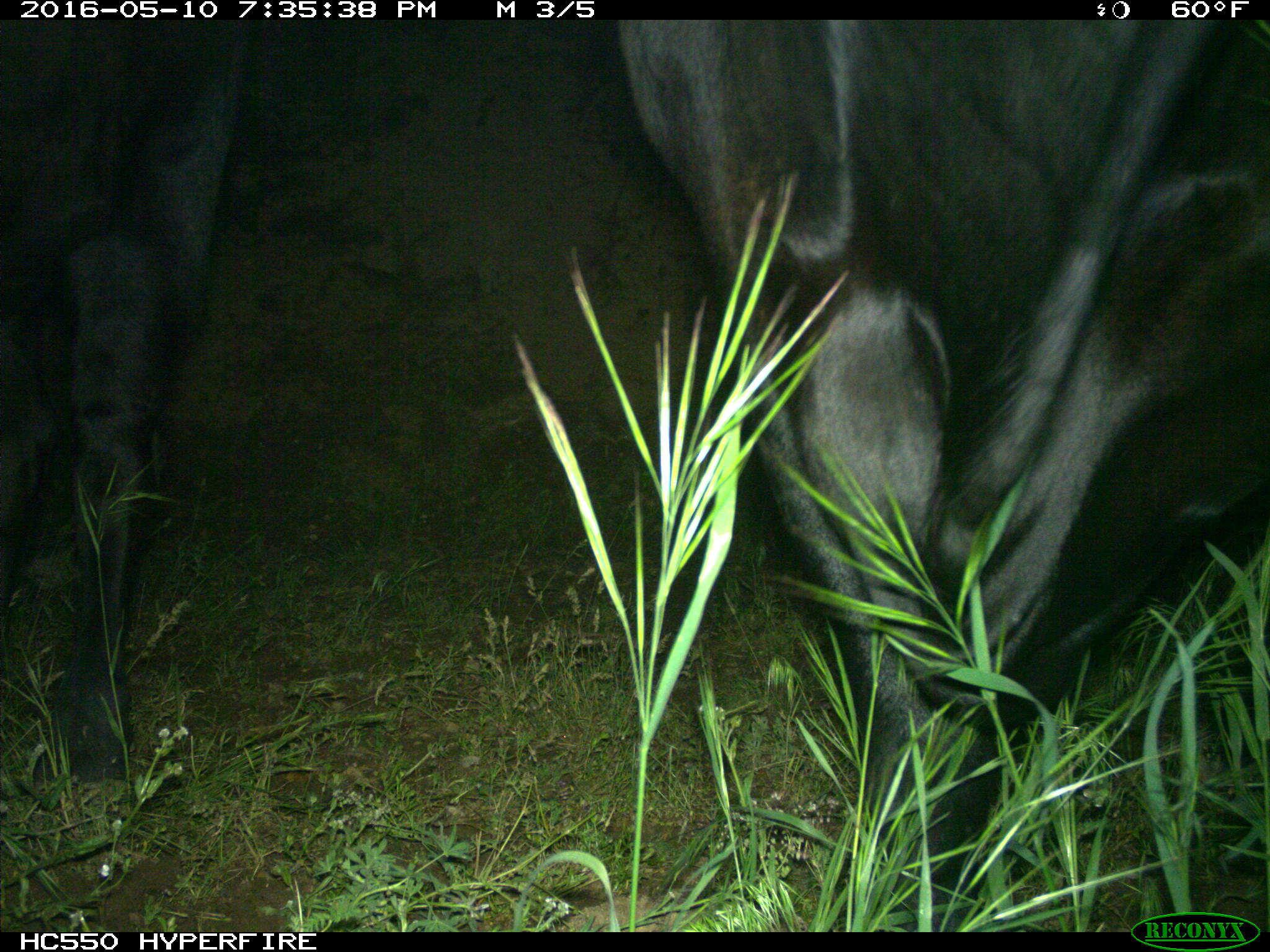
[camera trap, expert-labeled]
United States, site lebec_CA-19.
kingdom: Animalia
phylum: Chordata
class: Mammalia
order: Artiodactyla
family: Bovidae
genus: Bos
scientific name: Bos taurus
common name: domestic cow